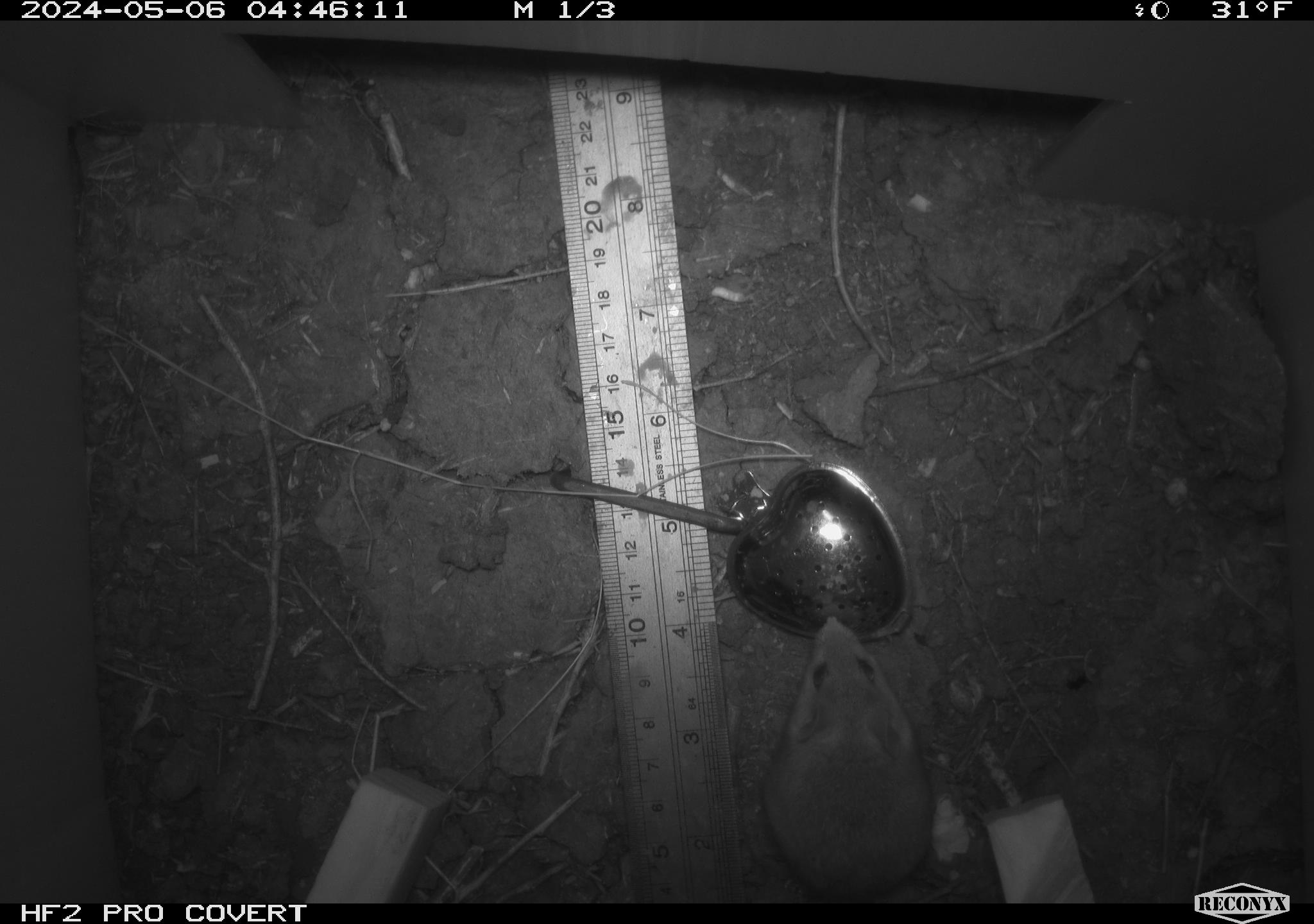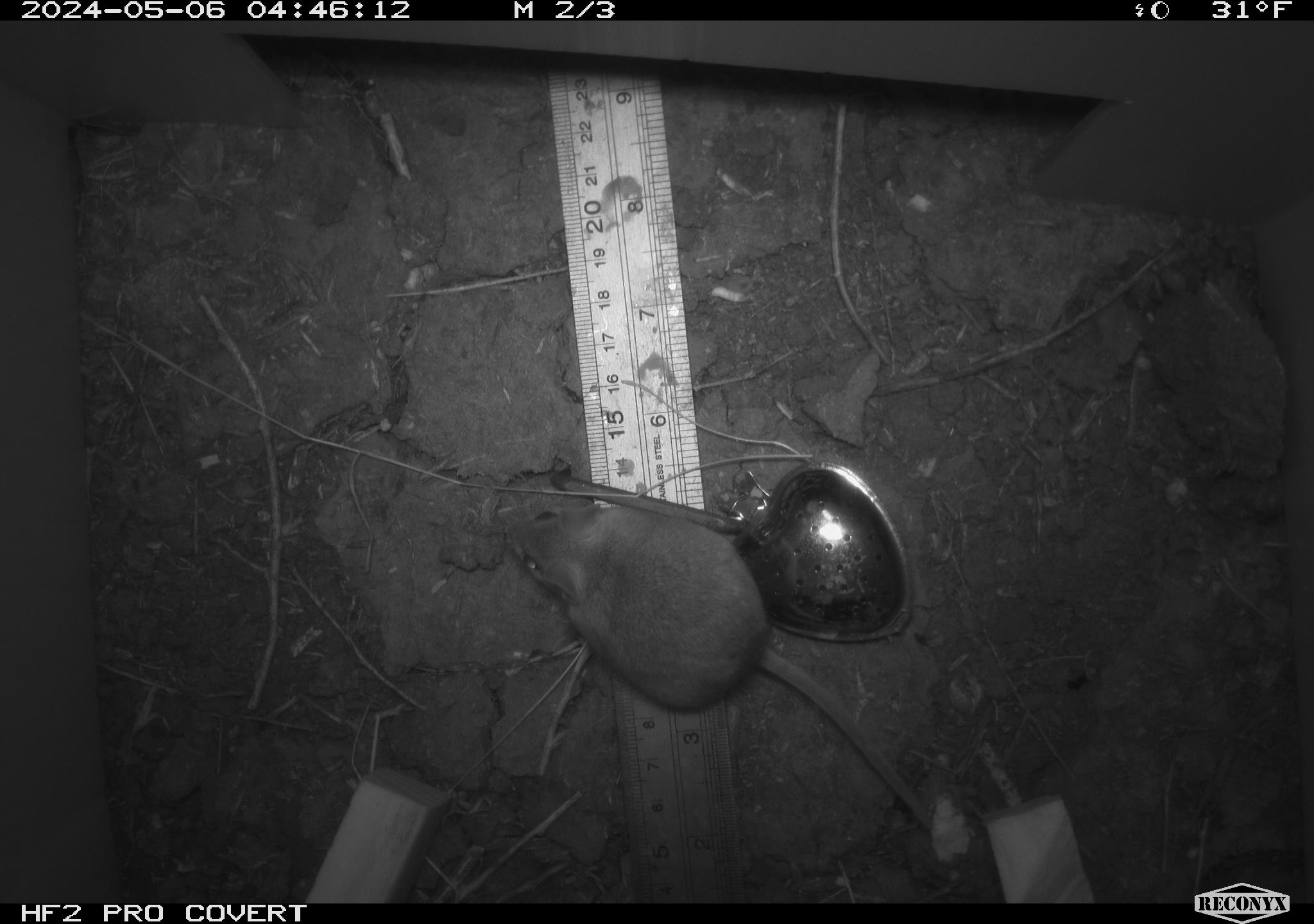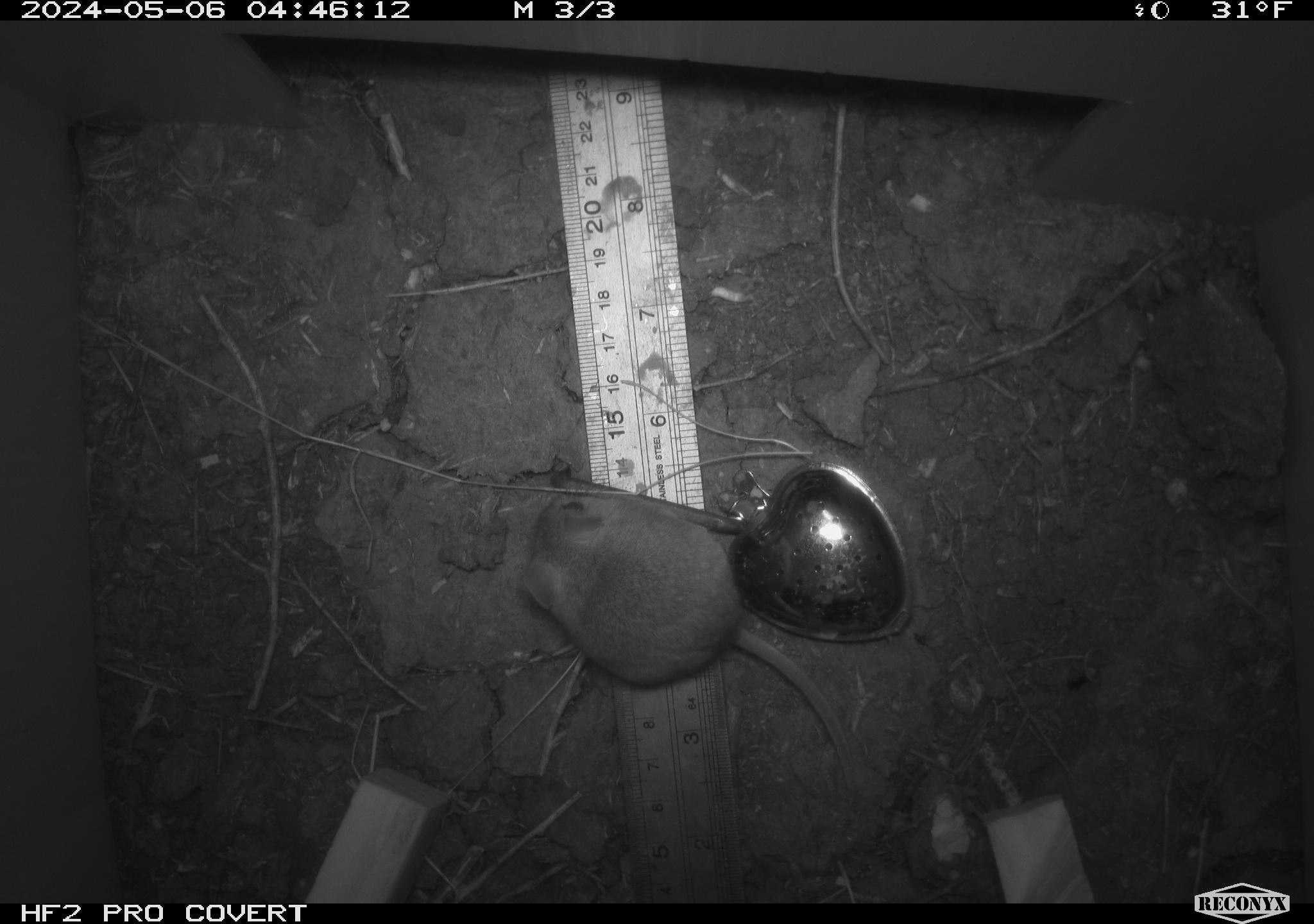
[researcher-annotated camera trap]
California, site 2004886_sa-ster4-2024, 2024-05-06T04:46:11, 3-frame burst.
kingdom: Animalia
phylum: Chordata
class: Mammalia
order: Rodentia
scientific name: Rodentia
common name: mouse species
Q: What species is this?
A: Mouse species (Rodentia).